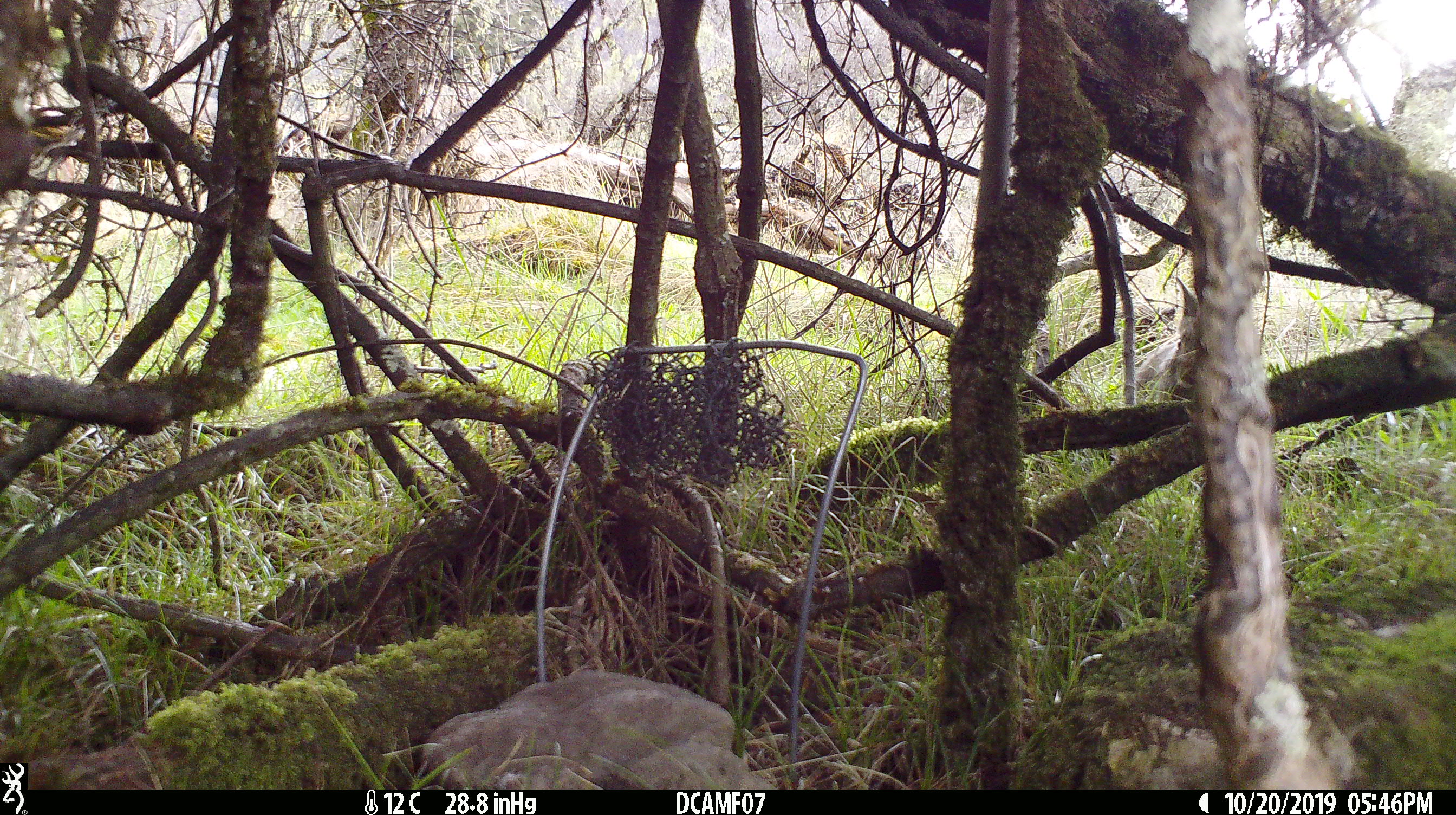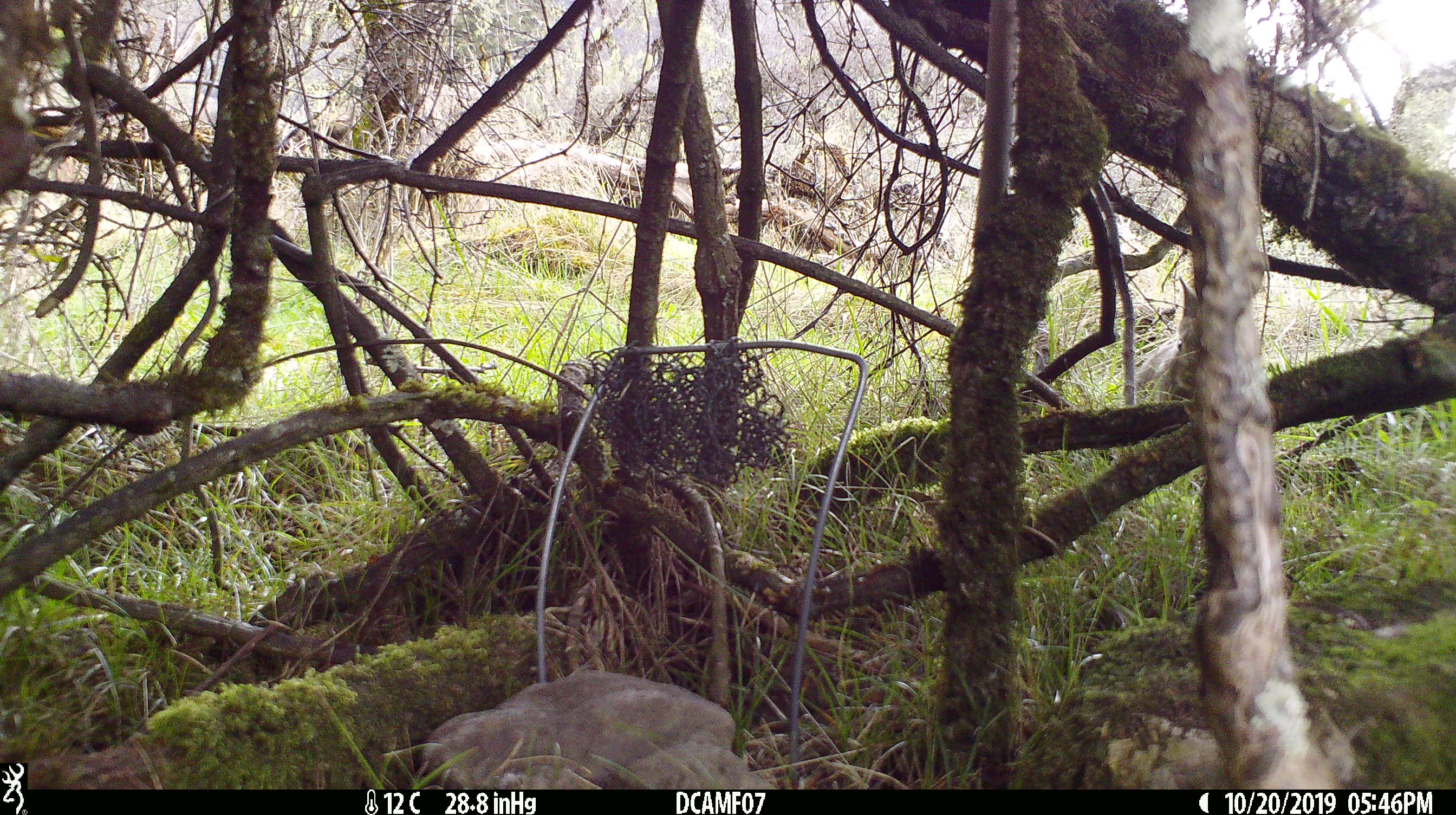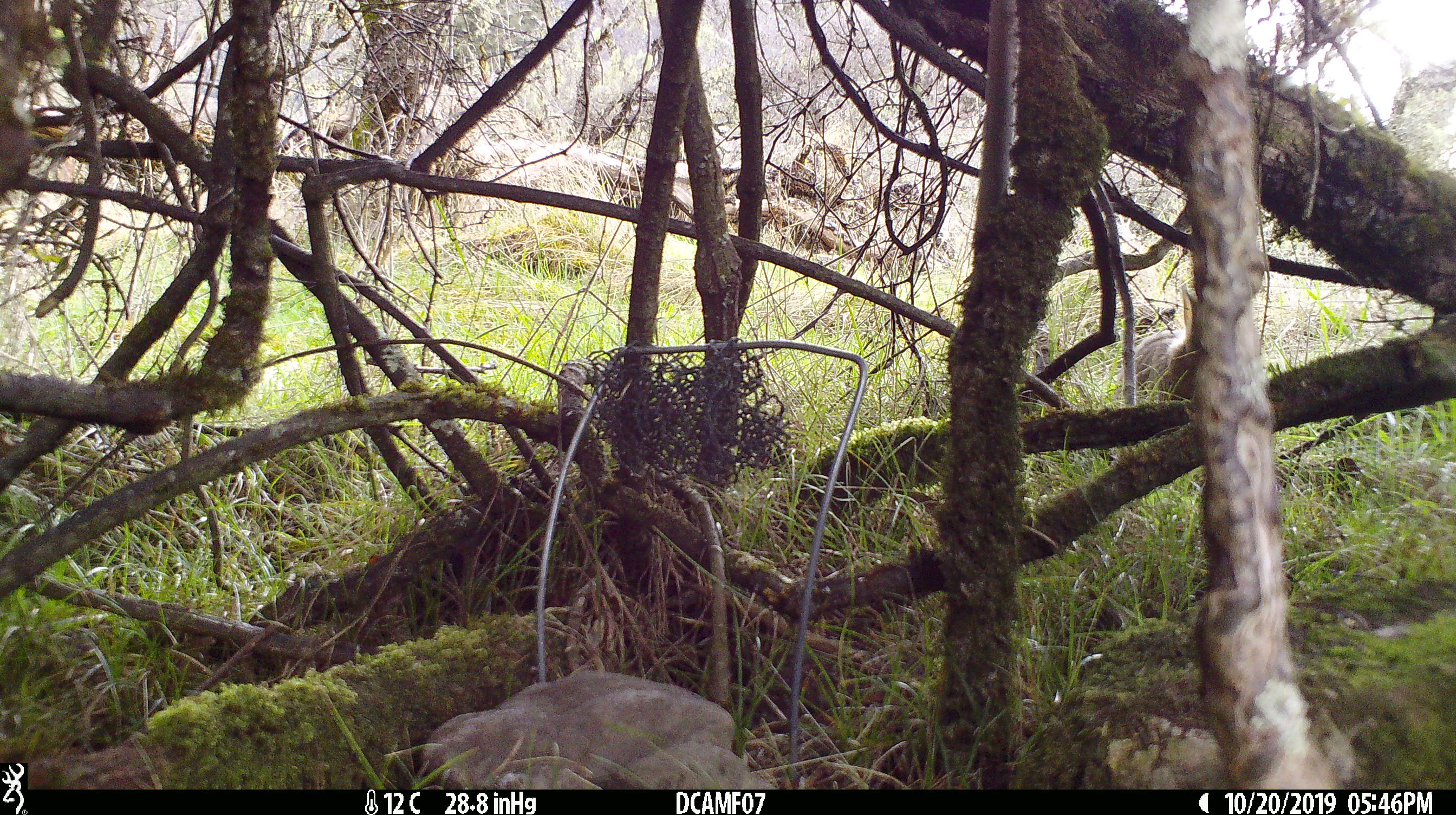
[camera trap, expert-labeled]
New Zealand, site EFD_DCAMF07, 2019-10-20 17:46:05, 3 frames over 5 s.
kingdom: Animalia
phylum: Chordata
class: Mammalia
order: Lagomorpha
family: Leporidae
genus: Oryctolagus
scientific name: Oryctolagus cuniculus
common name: european rabbit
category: rabbit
Rabbit (european rabbit) (Oryctolagus cuniculus).